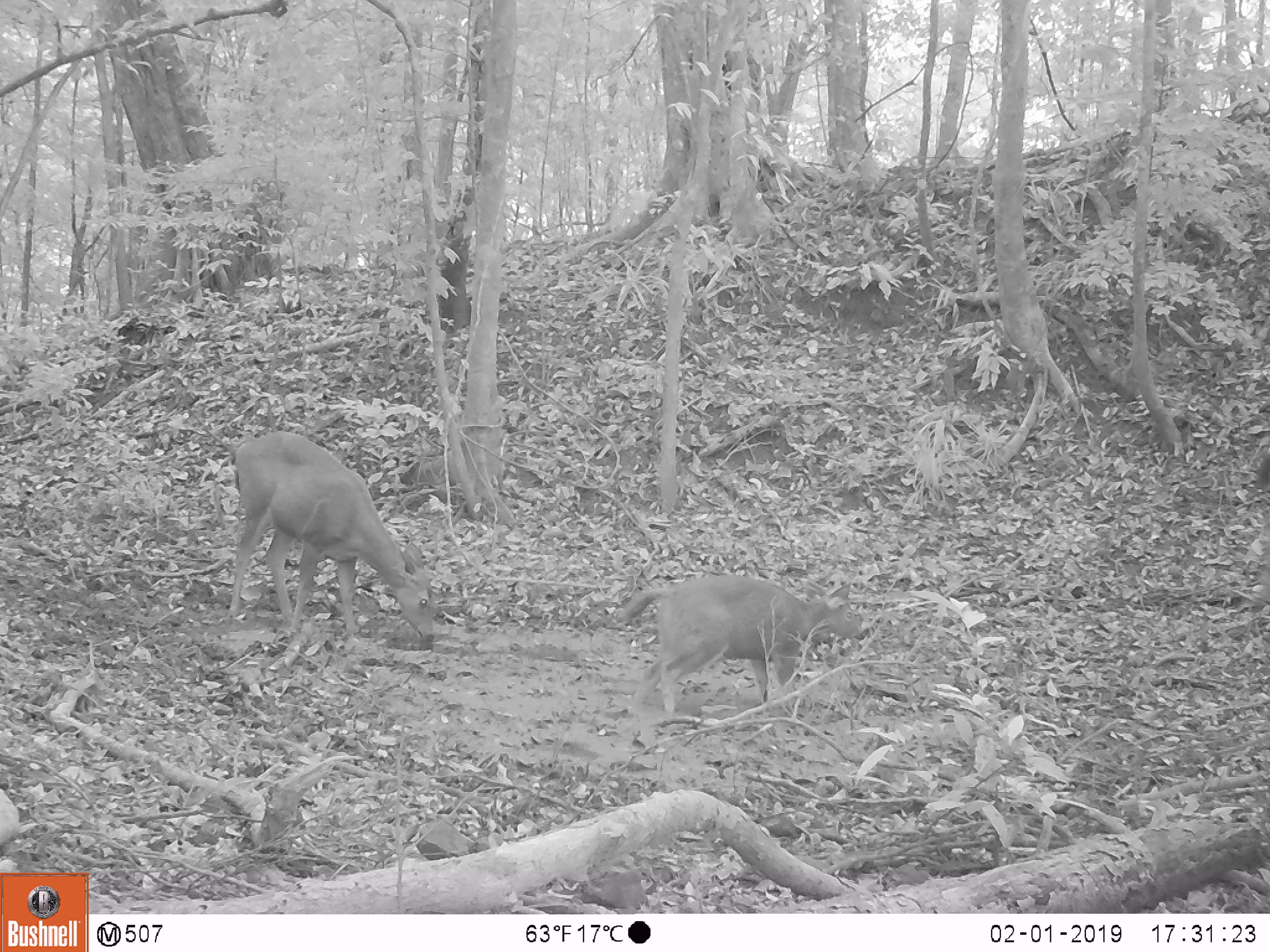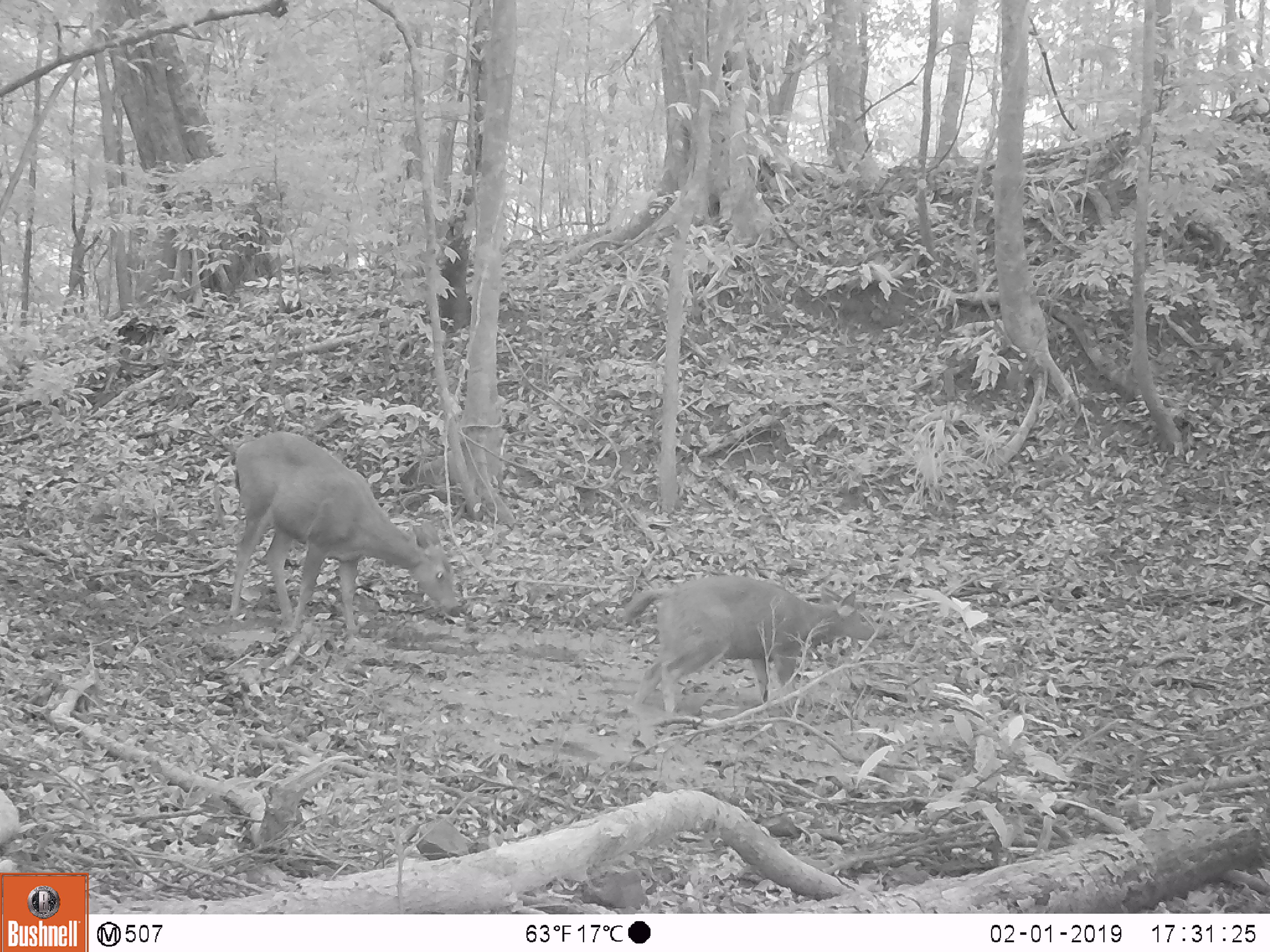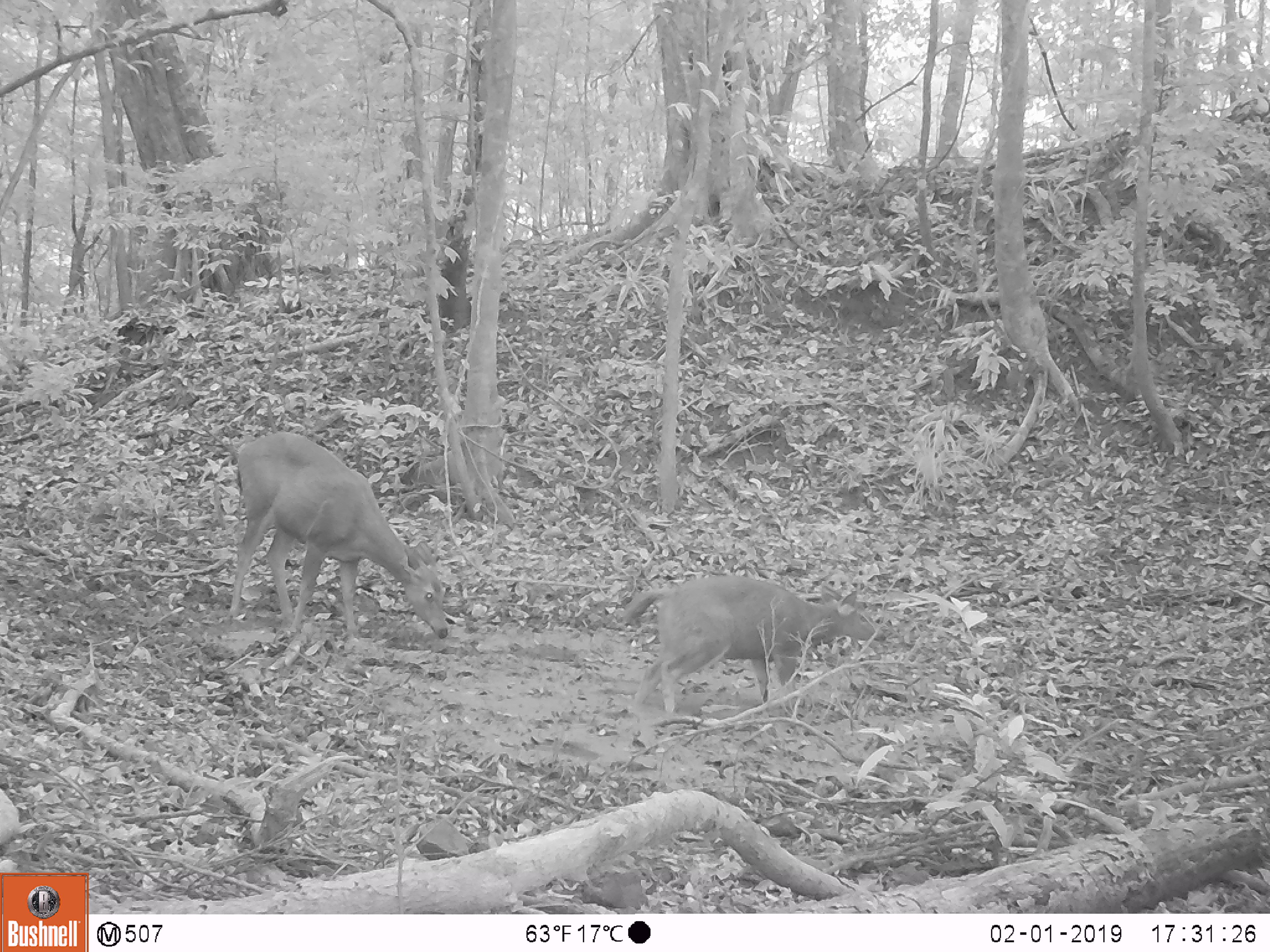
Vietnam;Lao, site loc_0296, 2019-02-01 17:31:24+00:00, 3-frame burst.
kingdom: Animalia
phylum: Chordata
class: Mammalia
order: Artiodactyla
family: Cervidae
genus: Rusa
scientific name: Rusa unicolor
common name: sambar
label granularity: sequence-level